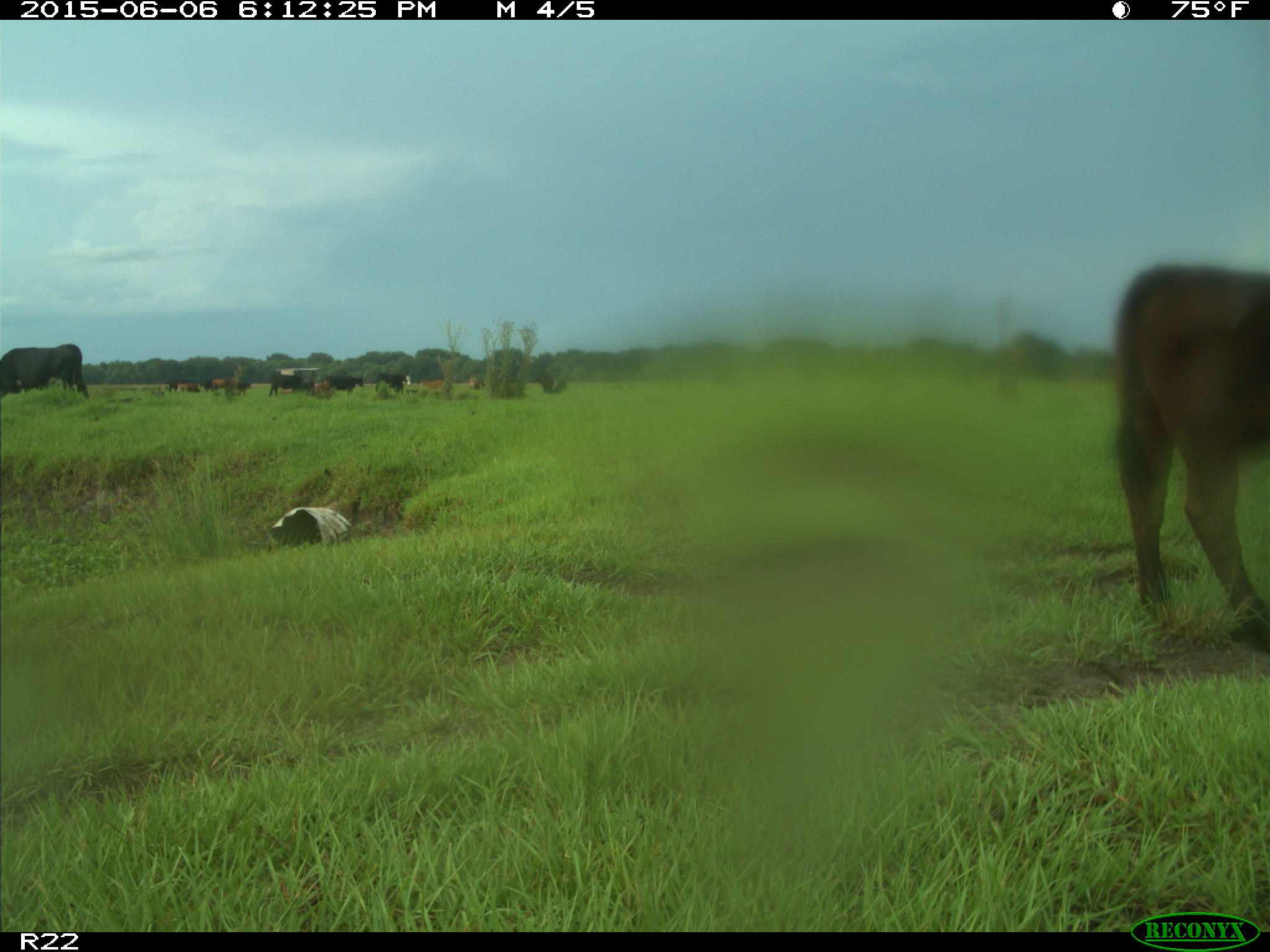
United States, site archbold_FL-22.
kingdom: Animalia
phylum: Chordata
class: Mammalia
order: Artiodactyla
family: Bovidae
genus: Bos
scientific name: Bos taurus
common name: domestic cow